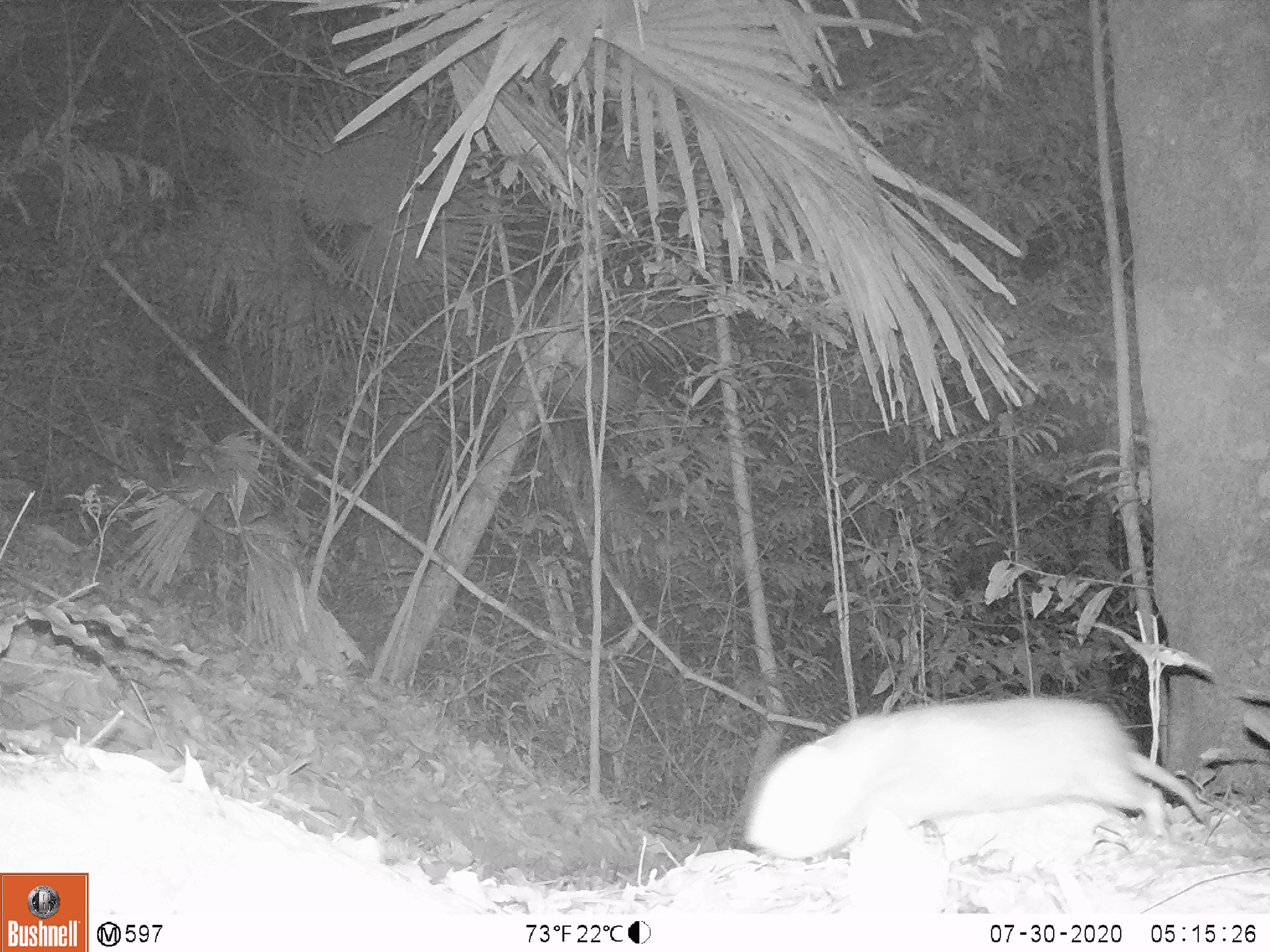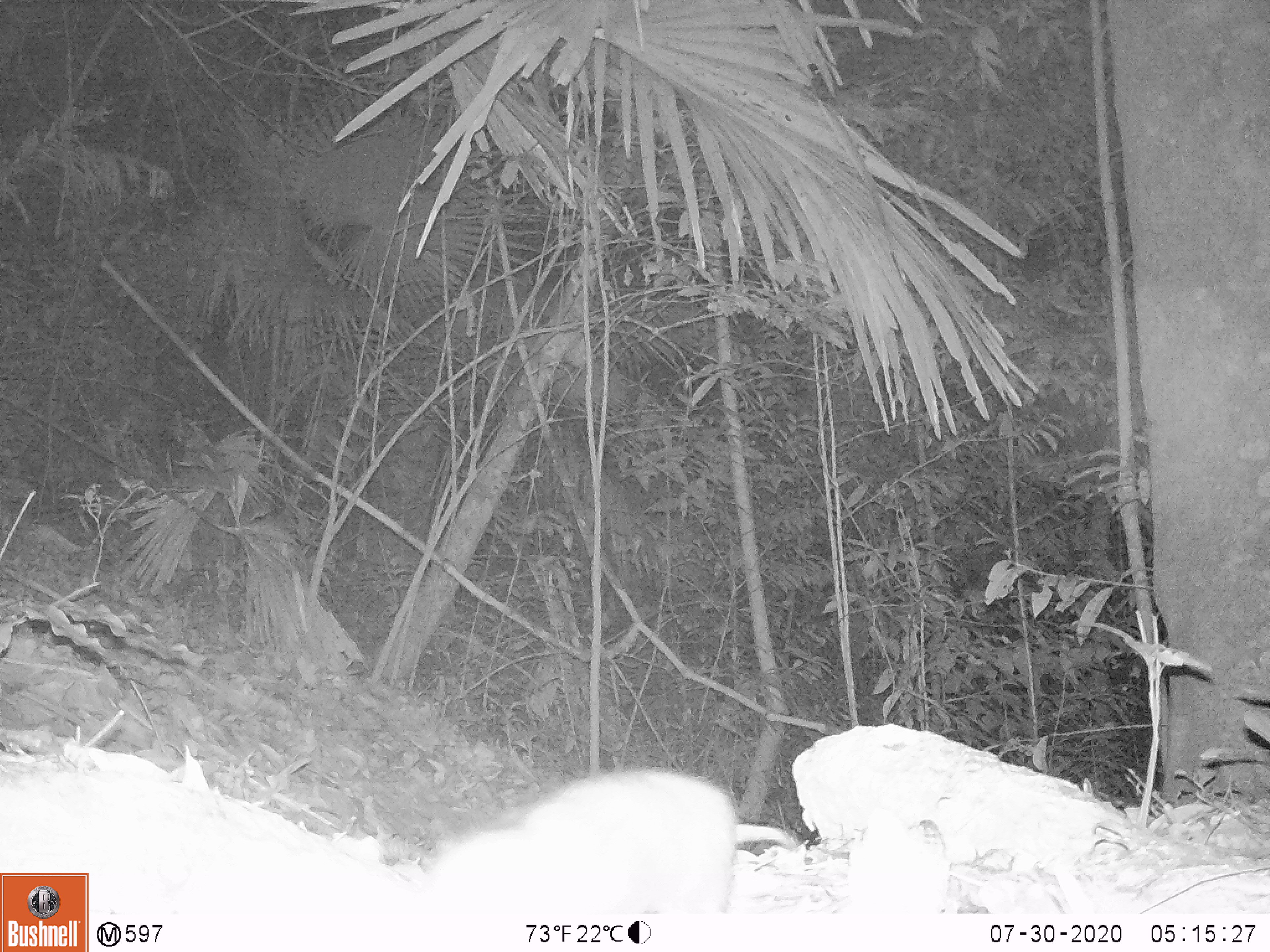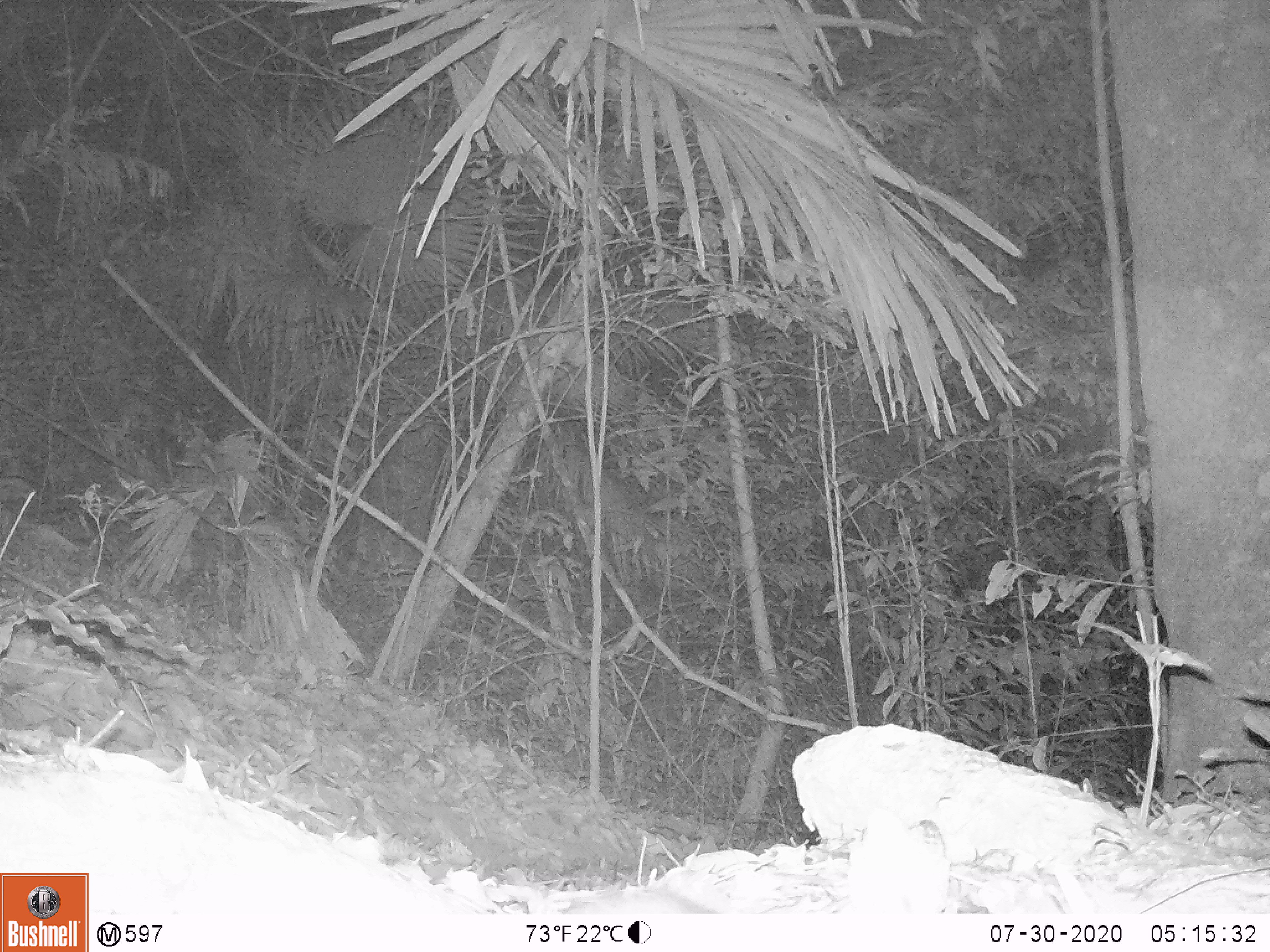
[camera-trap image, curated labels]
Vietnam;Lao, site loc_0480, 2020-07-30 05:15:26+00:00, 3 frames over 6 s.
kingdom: Animalia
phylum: Chordata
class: Mammalia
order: Rodentia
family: Echimyidae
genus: Dactylomys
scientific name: Dactylomys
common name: bamboo rat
Bamboo rat (Dactylomys). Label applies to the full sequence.